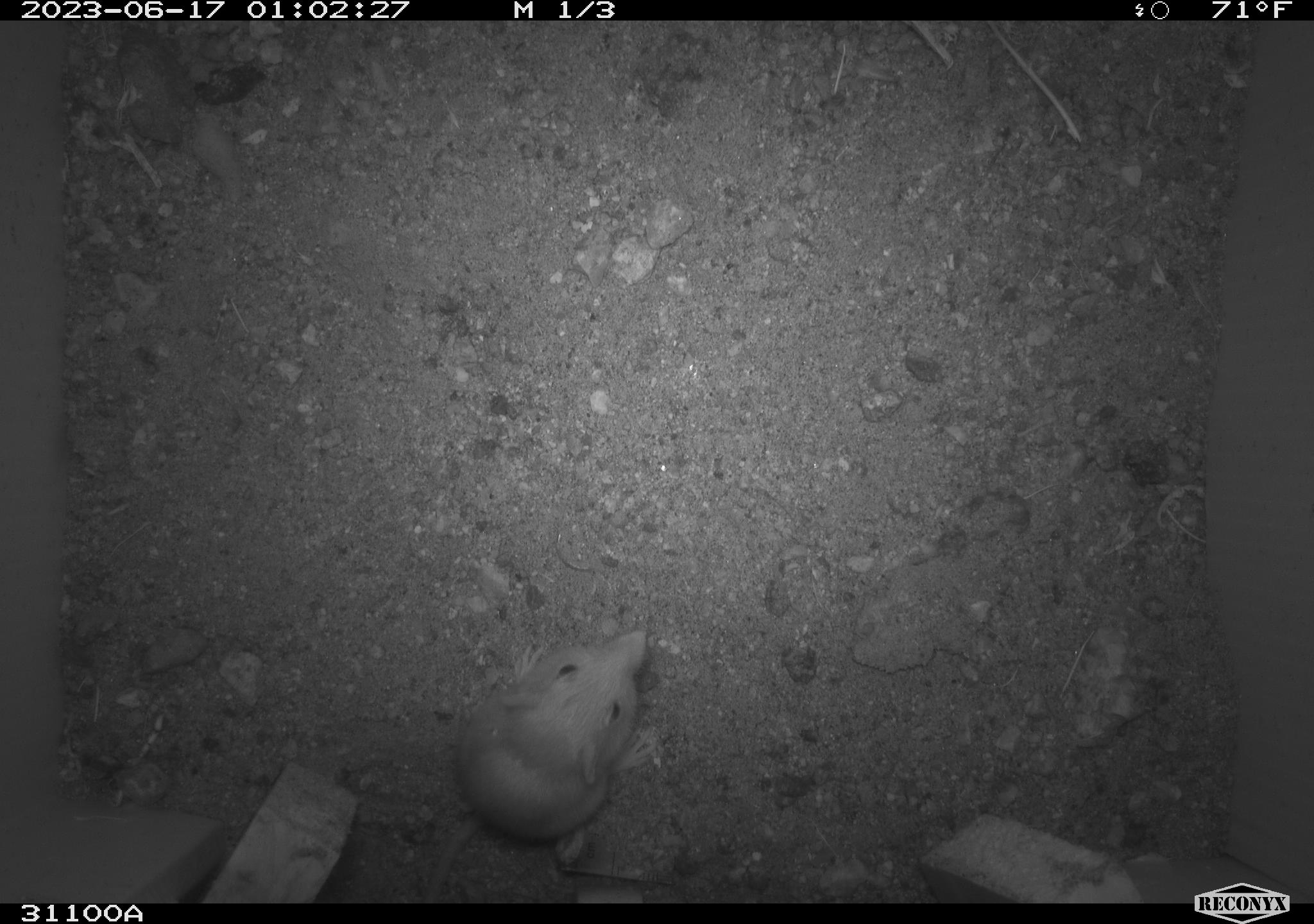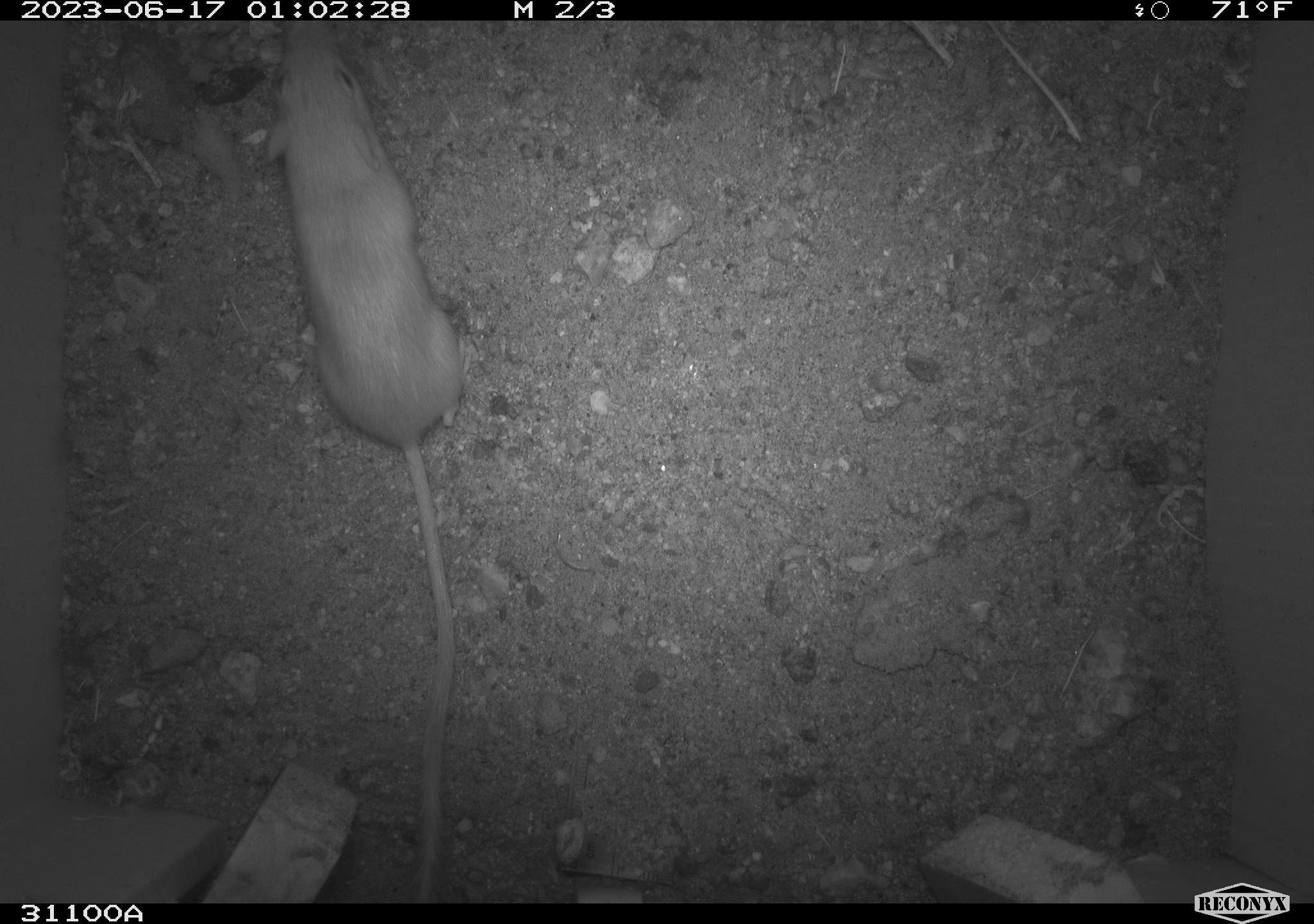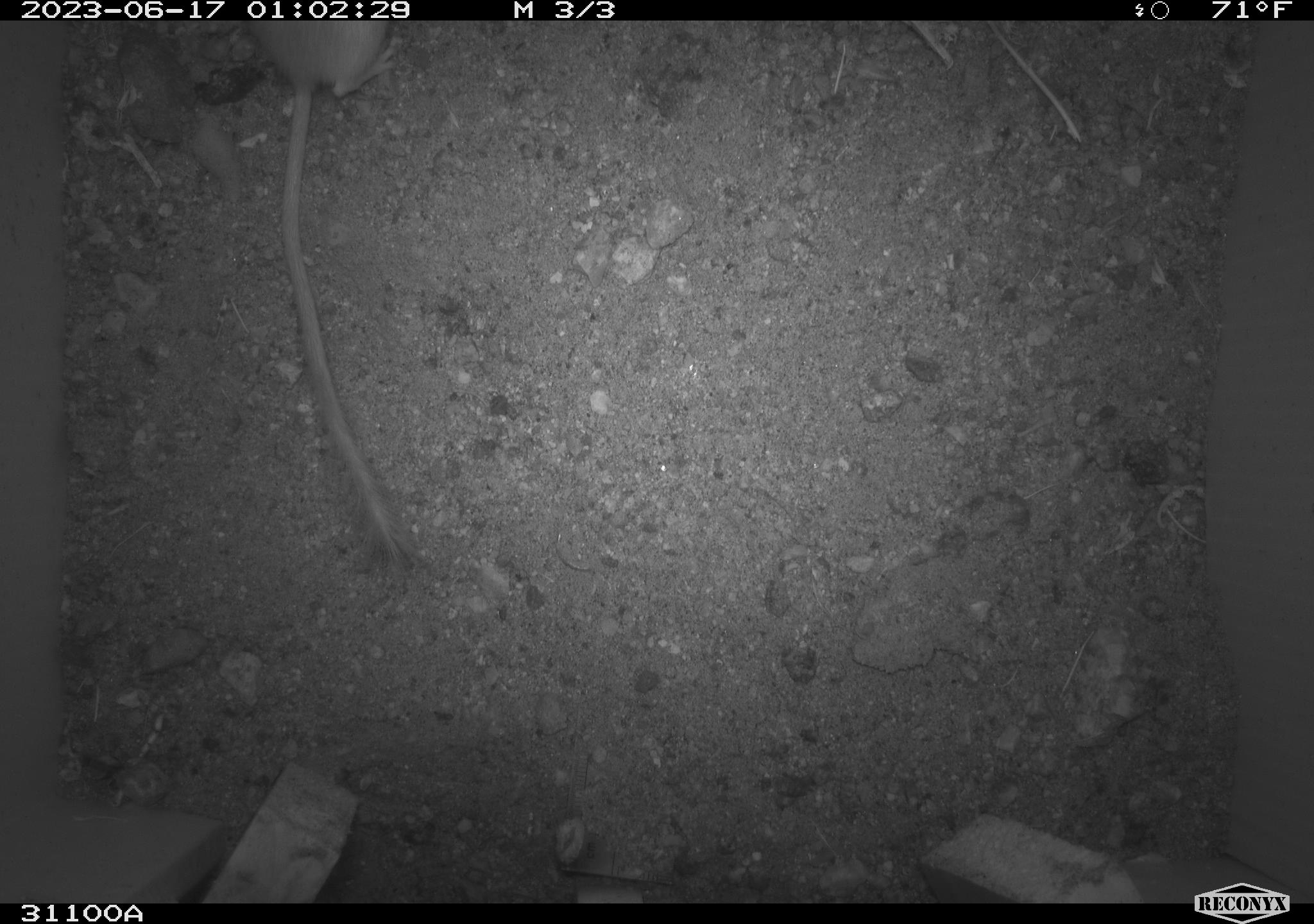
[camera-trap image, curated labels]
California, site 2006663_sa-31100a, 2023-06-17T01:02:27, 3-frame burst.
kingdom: Animalia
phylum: Chordata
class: Mammalia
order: Rodentia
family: Heteromyidae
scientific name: Heteromyidae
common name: kangaroo rats and pocket mice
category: heteromyidae family